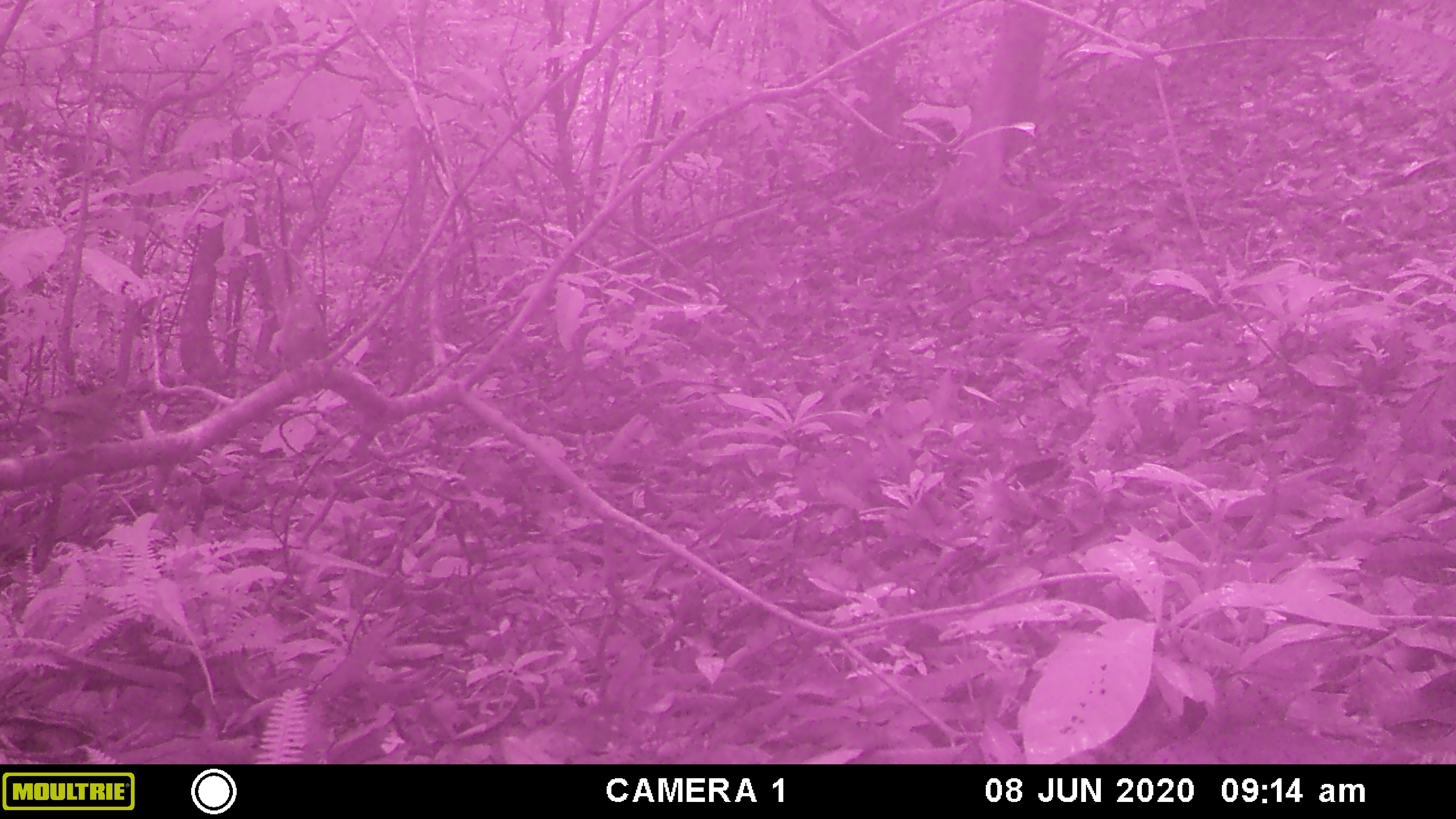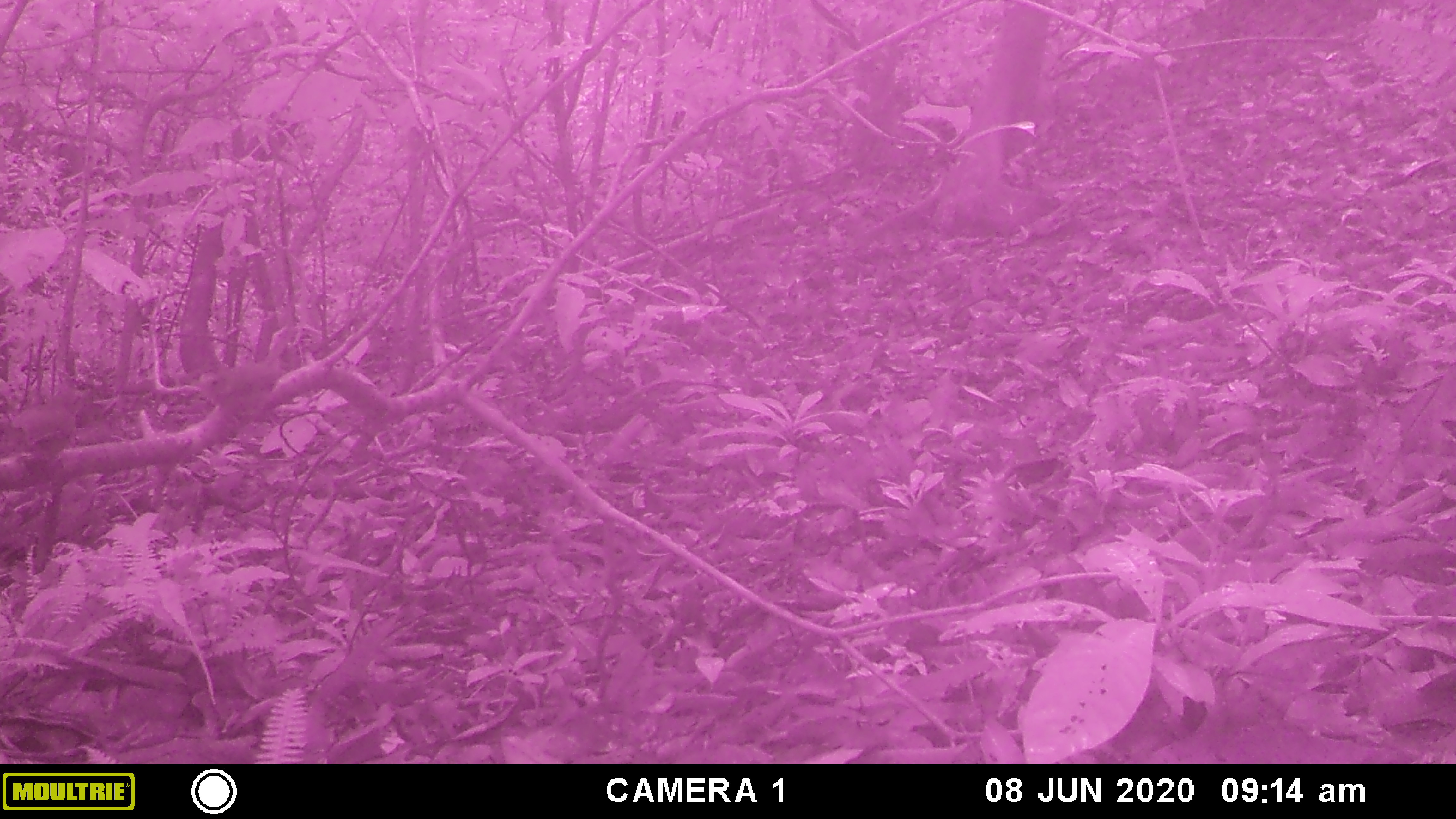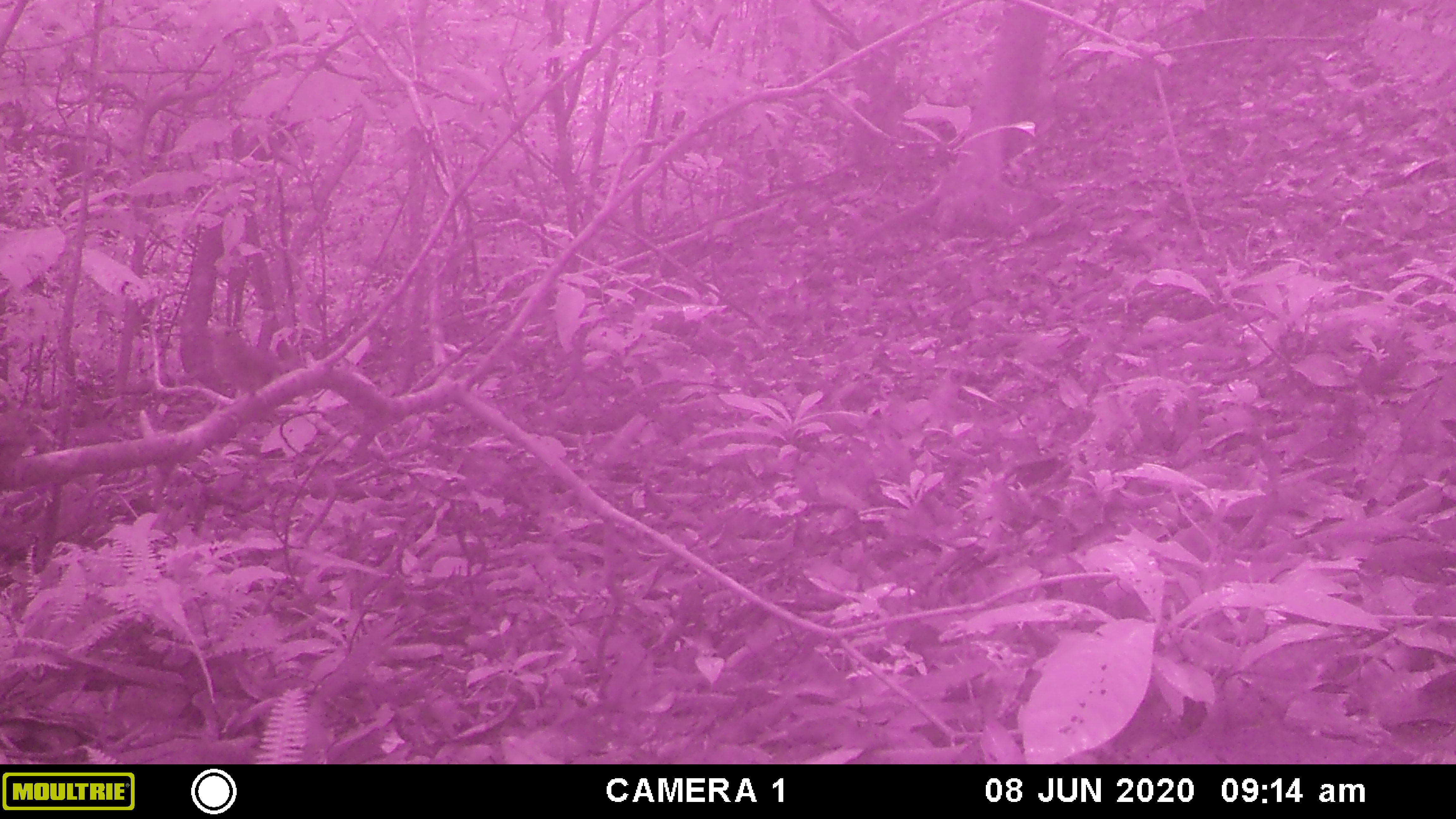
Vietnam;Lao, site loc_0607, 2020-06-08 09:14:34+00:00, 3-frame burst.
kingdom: Animalia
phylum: Chordata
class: Aves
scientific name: Aves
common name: bird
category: unidentified bird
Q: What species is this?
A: Unidentified bird (bird) (Aves).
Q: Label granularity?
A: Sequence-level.